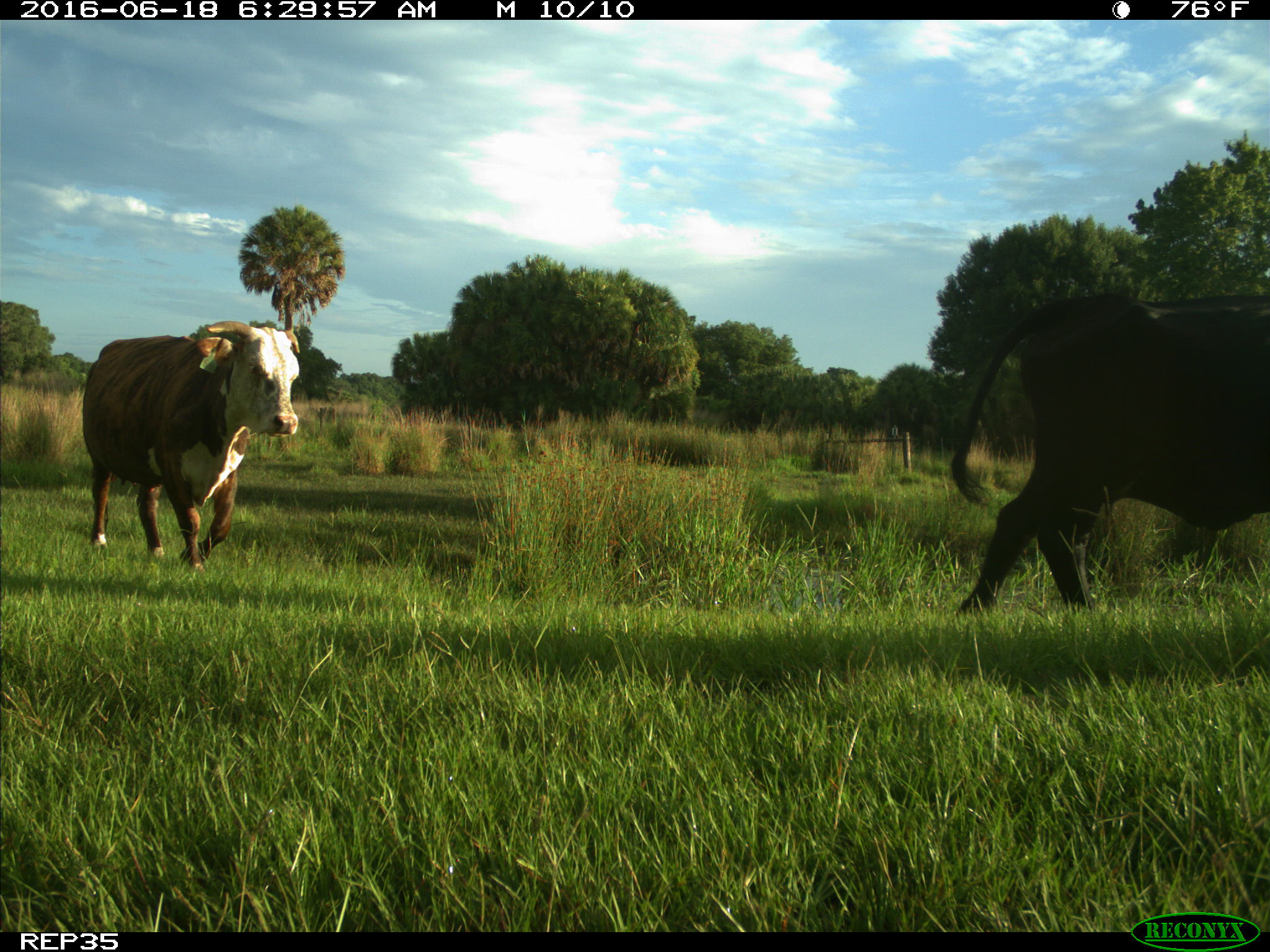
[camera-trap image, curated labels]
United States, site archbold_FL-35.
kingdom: Animalia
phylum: Chordata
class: Mammalia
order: Artiodactyla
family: Bovidae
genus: Bos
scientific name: Bos taurus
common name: domestic cow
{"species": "Bos taurus (domestic cow)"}